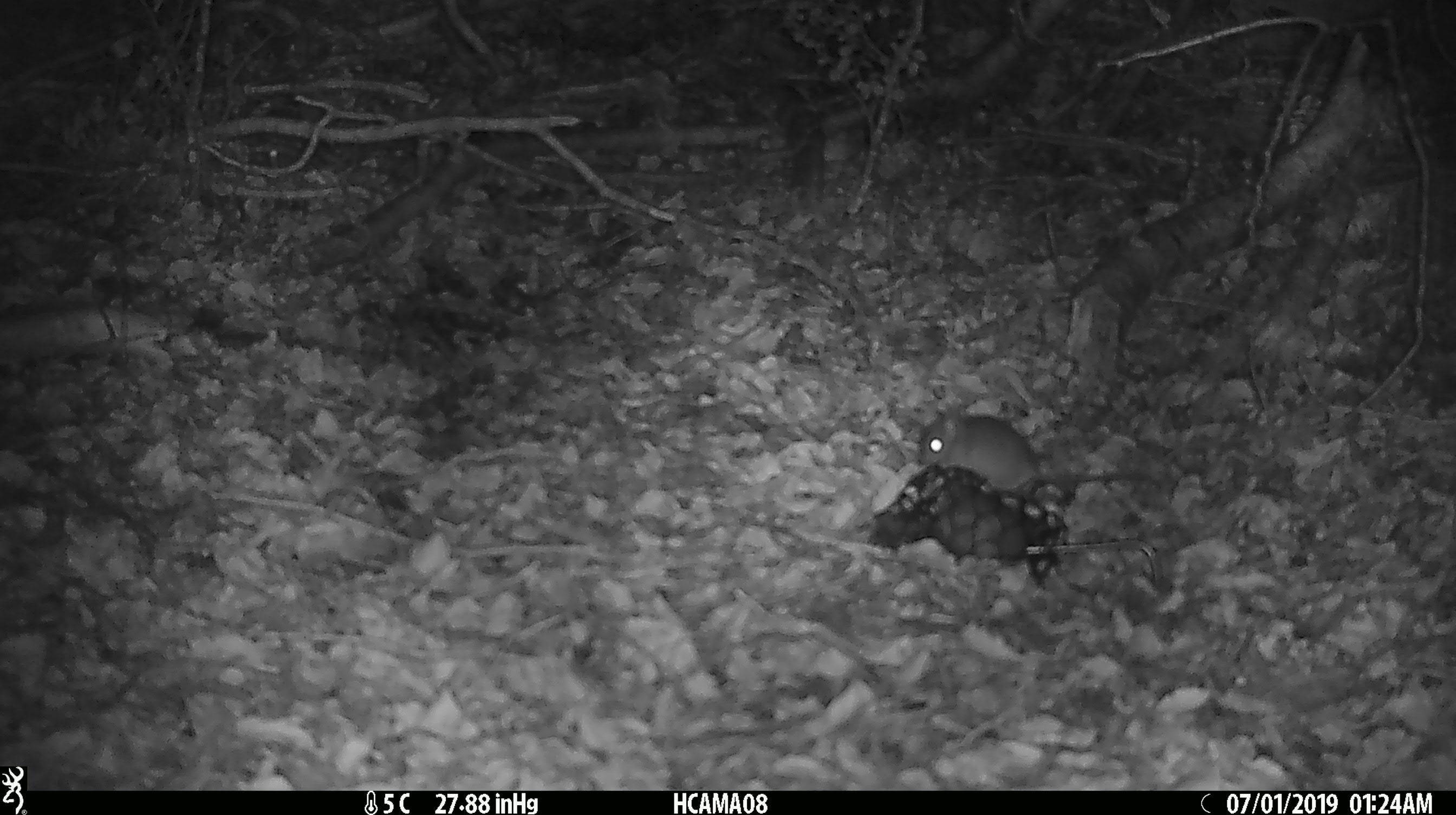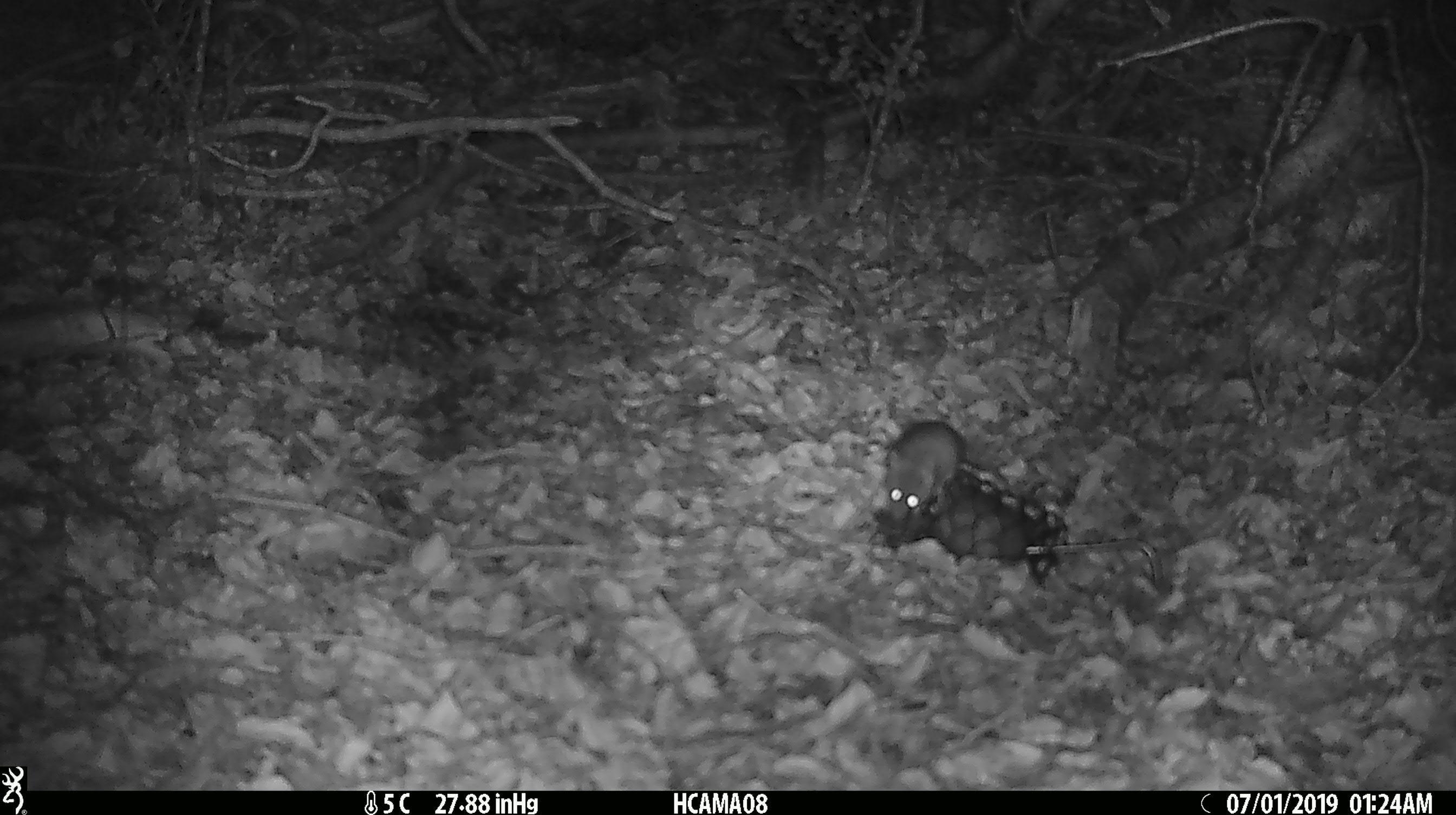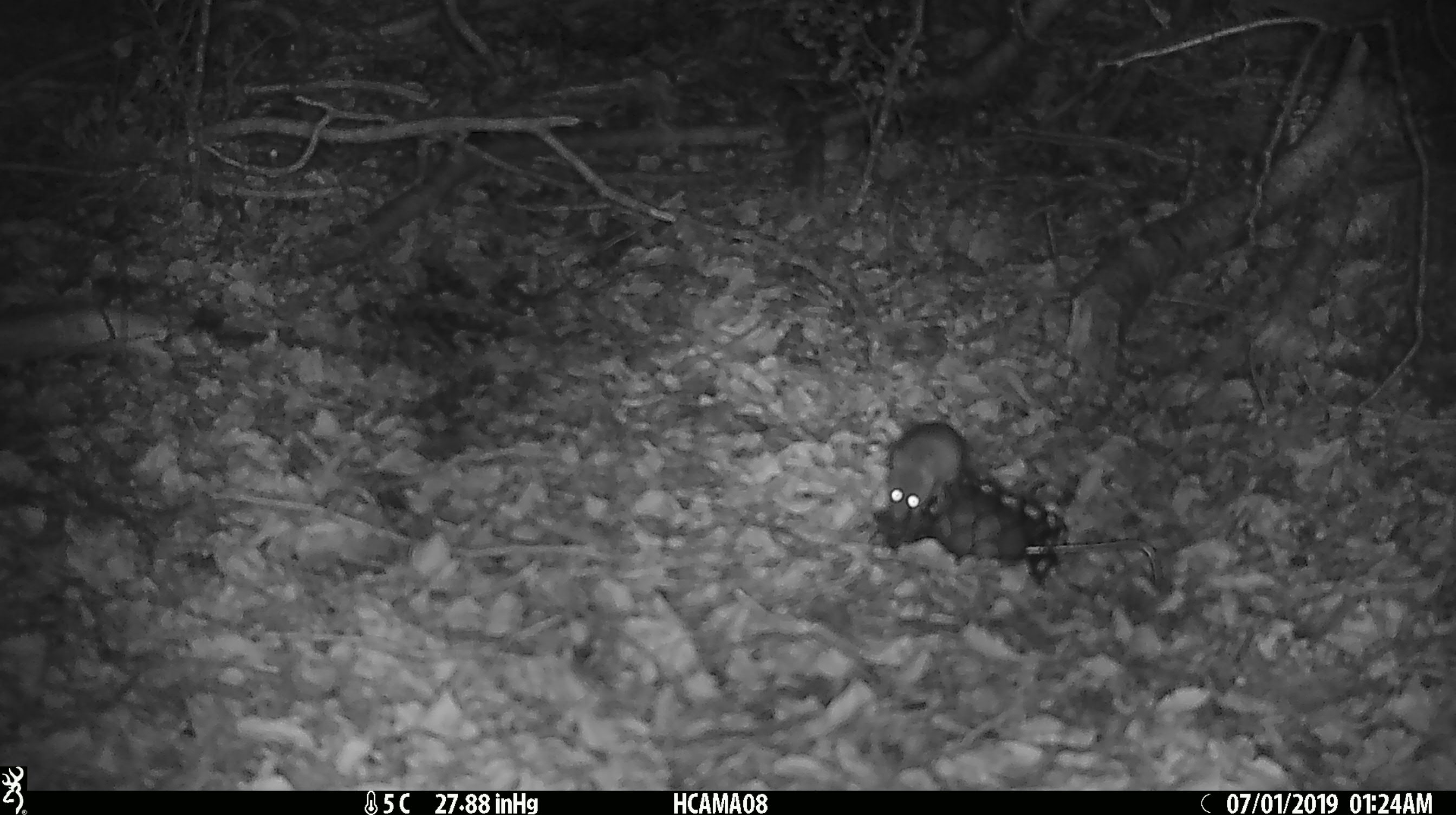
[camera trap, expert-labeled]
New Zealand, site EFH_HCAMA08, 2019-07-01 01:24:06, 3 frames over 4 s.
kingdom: Animalia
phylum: Chordata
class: Mammalia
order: Rodentia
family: Muridae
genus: Mus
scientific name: Mus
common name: mouse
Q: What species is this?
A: Mouse (Mus).